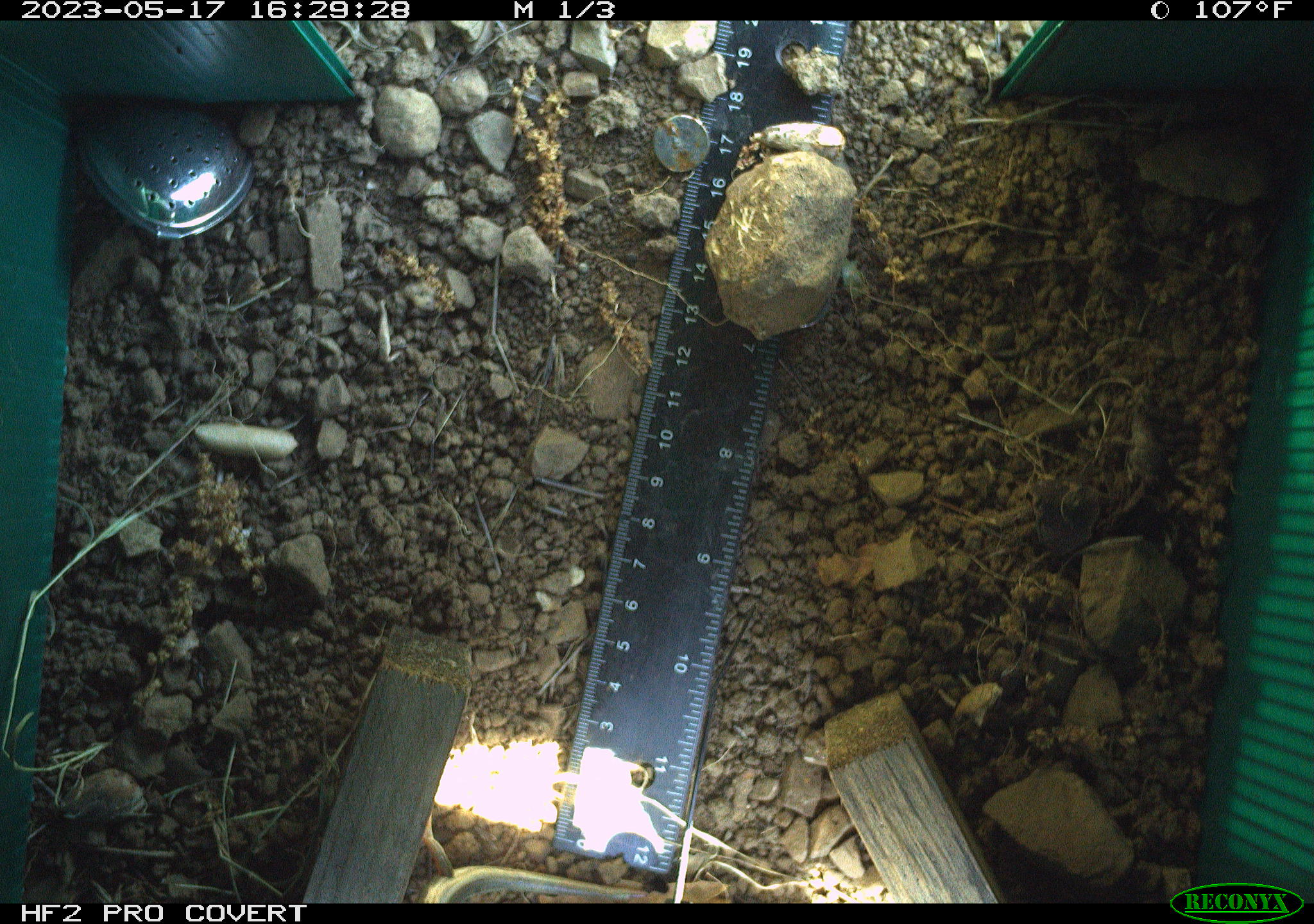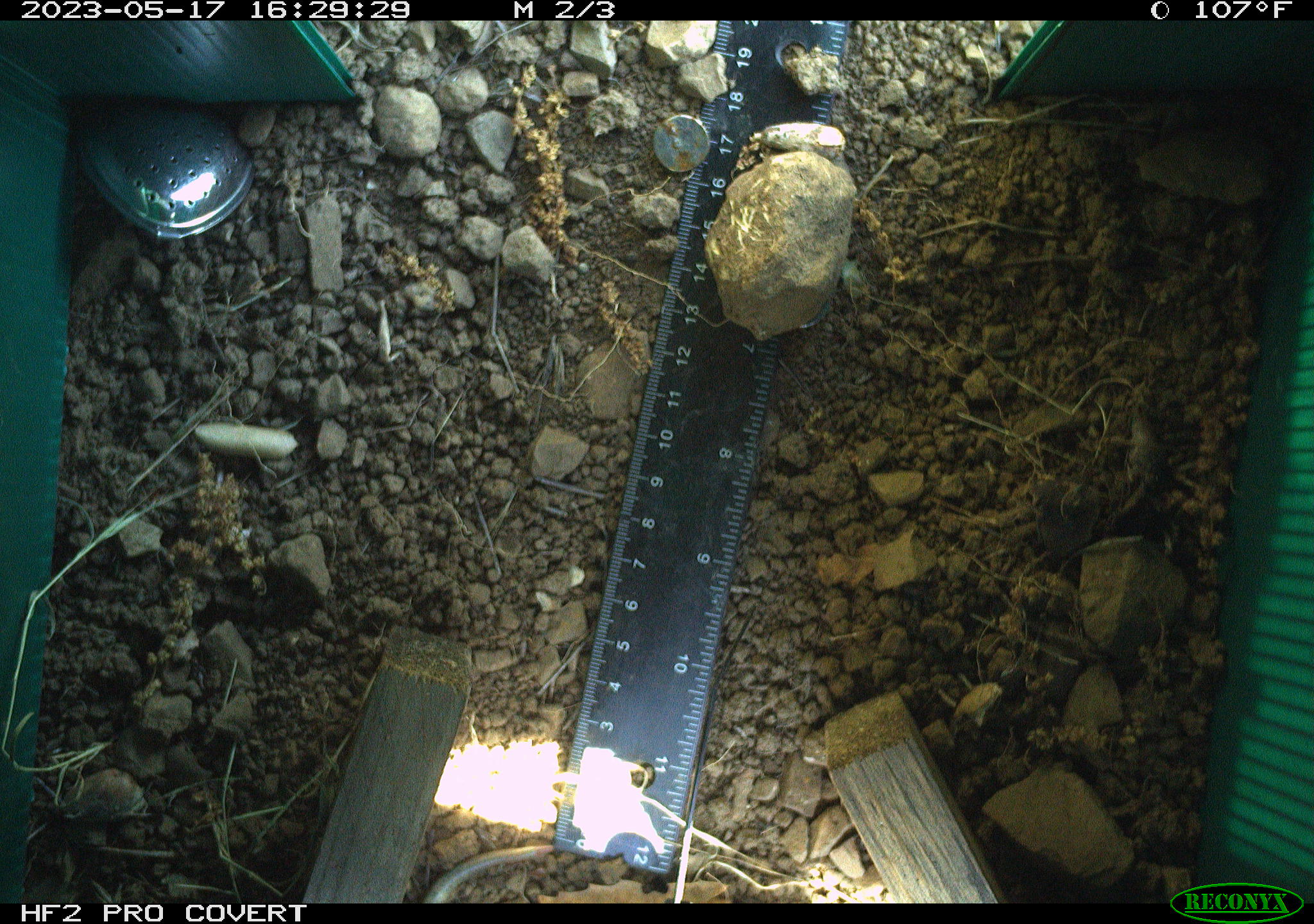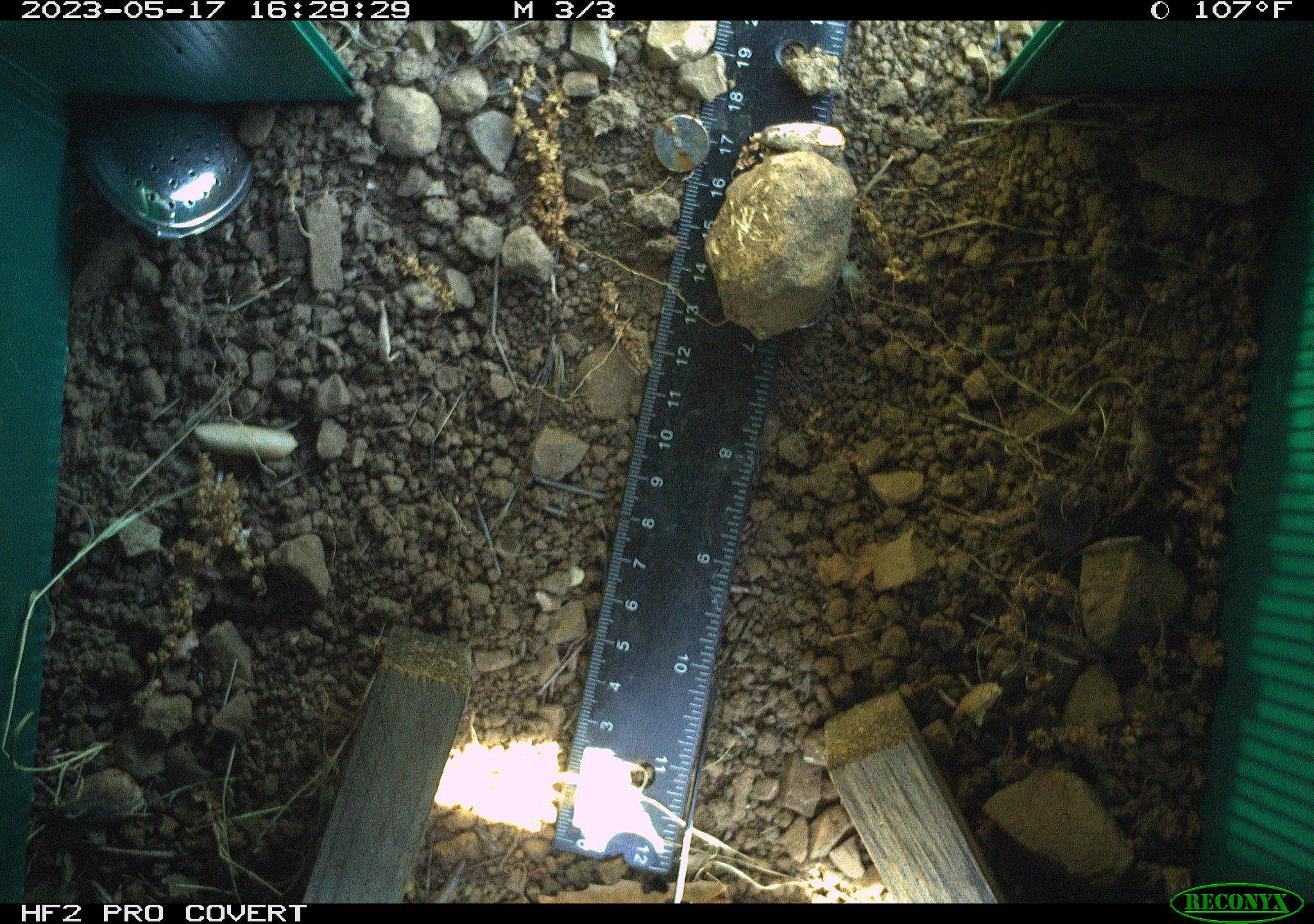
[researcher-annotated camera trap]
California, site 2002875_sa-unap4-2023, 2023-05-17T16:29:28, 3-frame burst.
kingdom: Animalia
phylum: Chordata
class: Reptilia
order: Squamata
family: Scincidae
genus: Plestiodon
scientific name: Plestiodon skiltonianus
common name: western skink